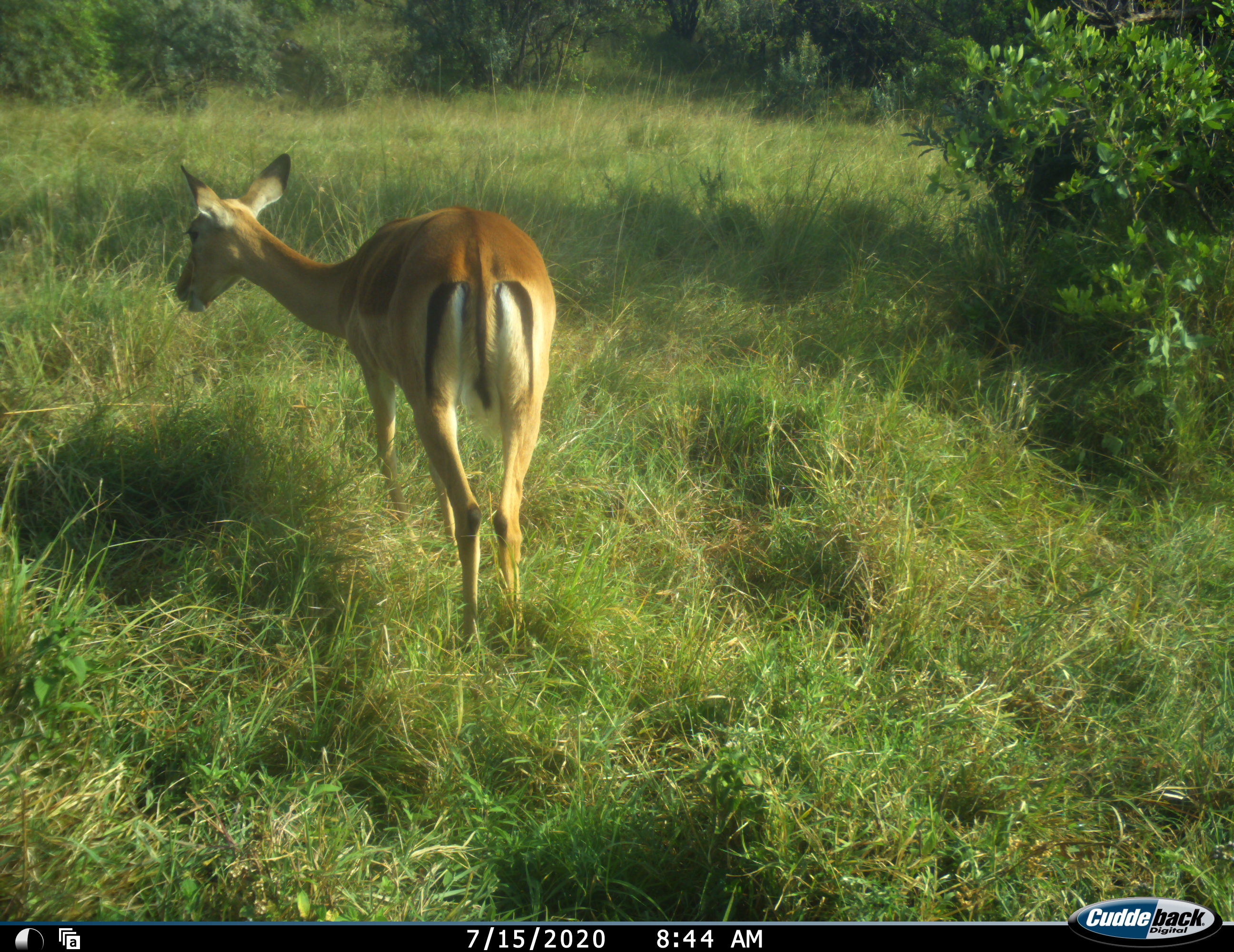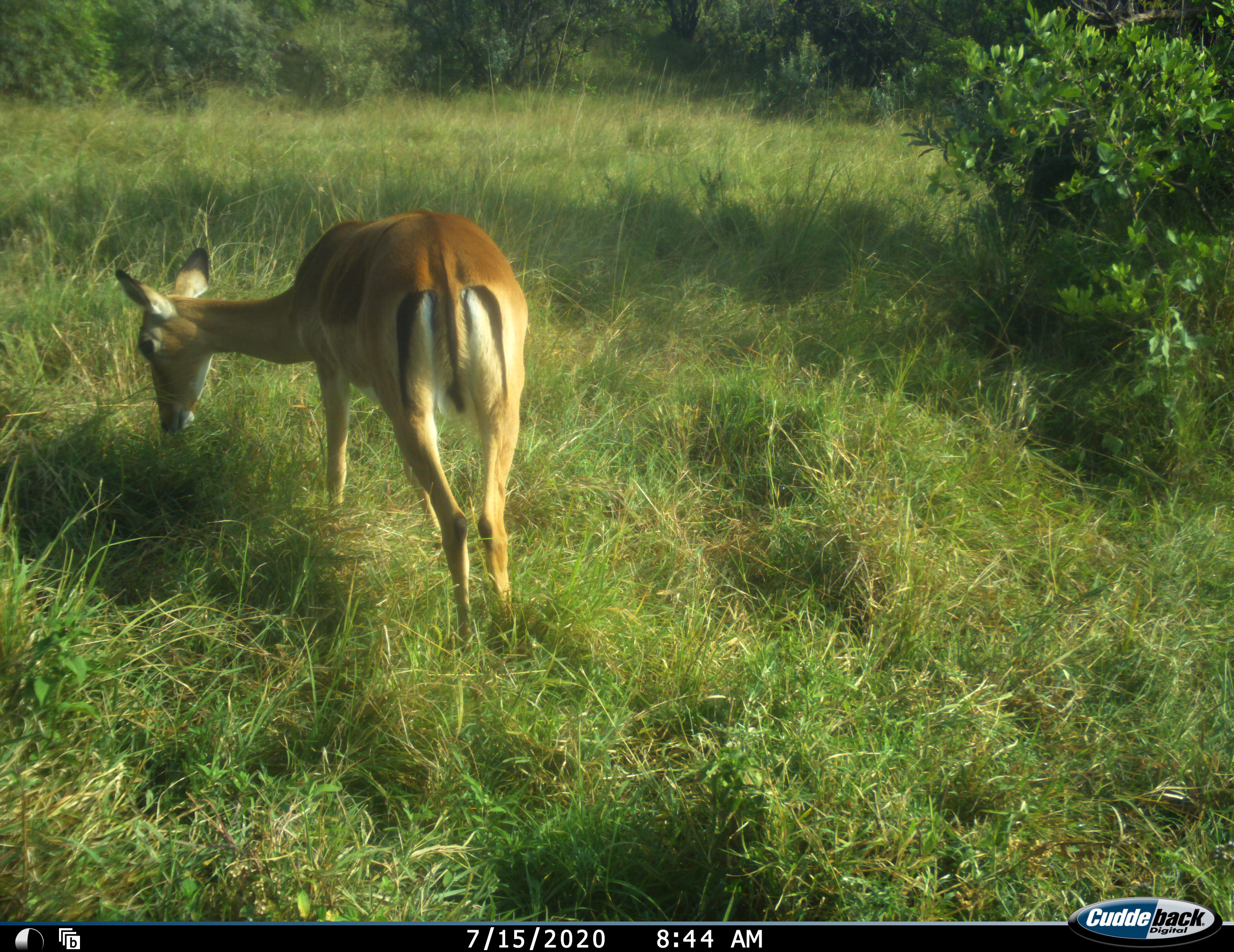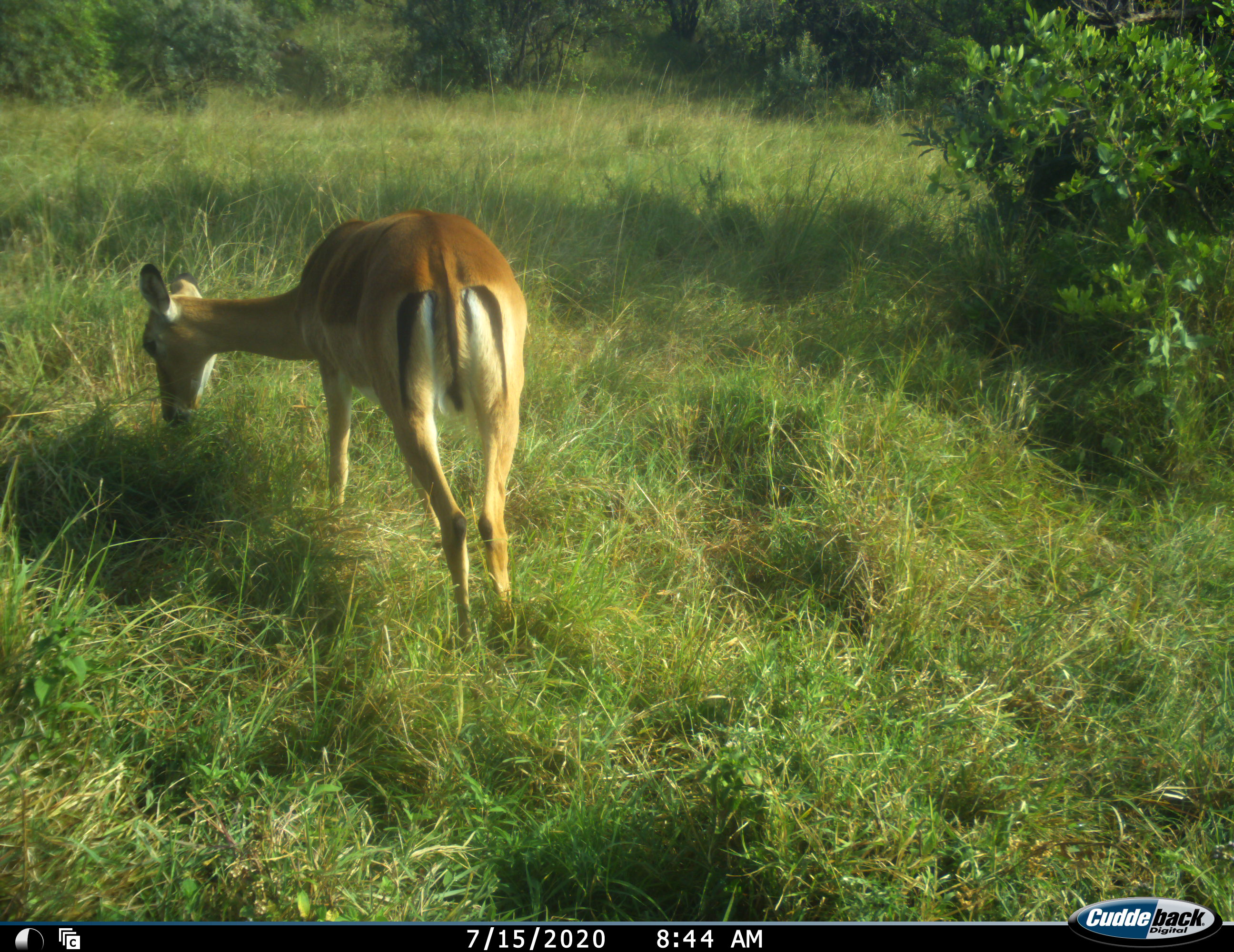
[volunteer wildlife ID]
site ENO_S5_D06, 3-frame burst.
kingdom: Animalia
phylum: Chordata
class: Mammalia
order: Artiodactyla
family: Bovidae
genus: Aepyceros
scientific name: Aepyceros melampus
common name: impala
Impala (Aepyceros melampus), count 1. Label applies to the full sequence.